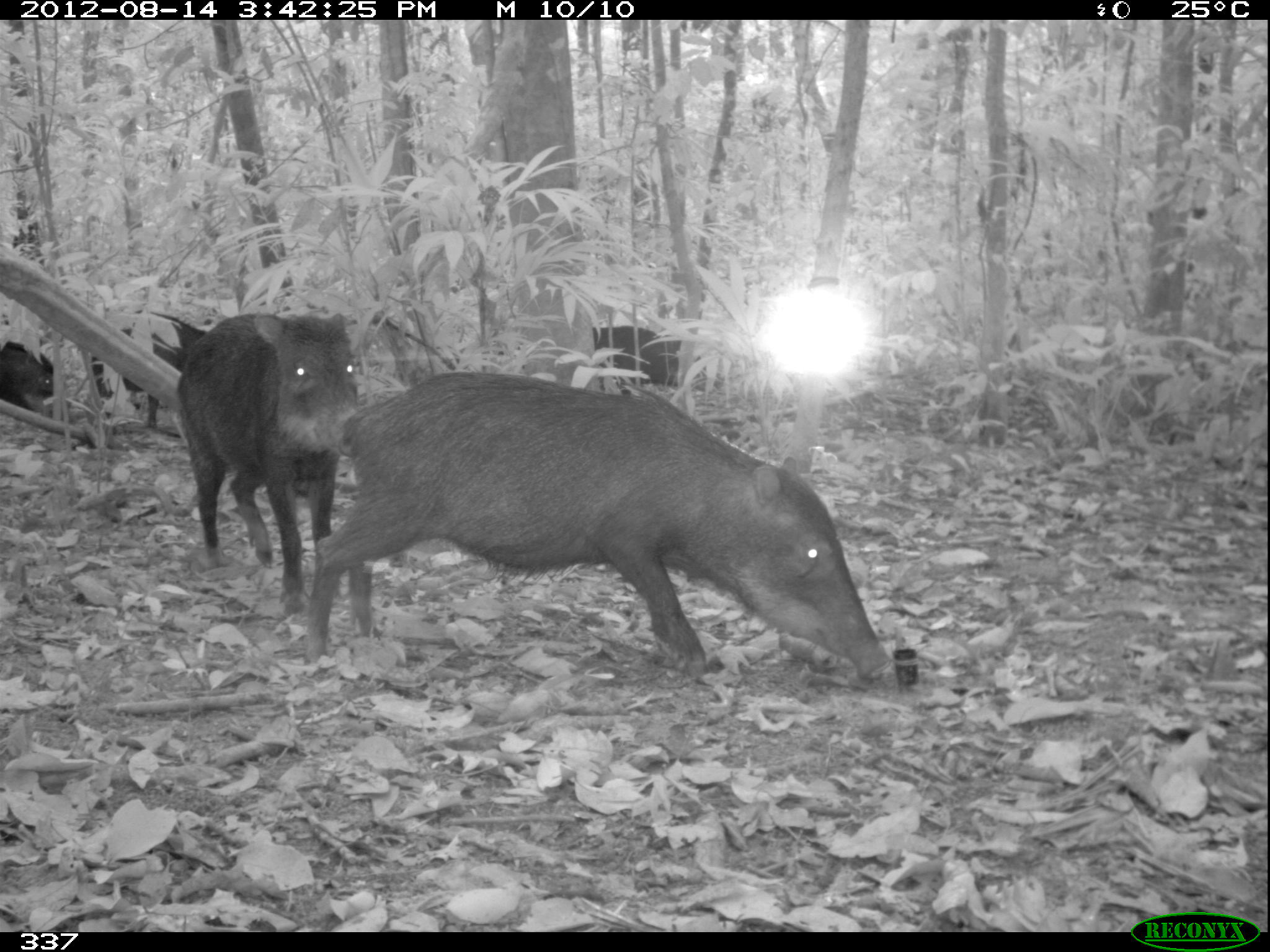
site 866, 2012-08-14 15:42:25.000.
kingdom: Animalia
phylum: Chordata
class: Mammalia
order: Artiodactyla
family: Tayassuidae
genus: Tayassu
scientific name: Tayassu pecari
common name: white-lipped peccary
Tayassu pecari (white-lipped peccary).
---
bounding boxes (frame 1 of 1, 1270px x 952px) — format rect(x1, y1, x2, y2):
tayassu pecari: rect(302, 369, 896, 680); rect(175, 308, 358, 618); rect(84, 307, 210, 431); rect(586, 325, 726, 397); rect(0, 336, 54, 412)